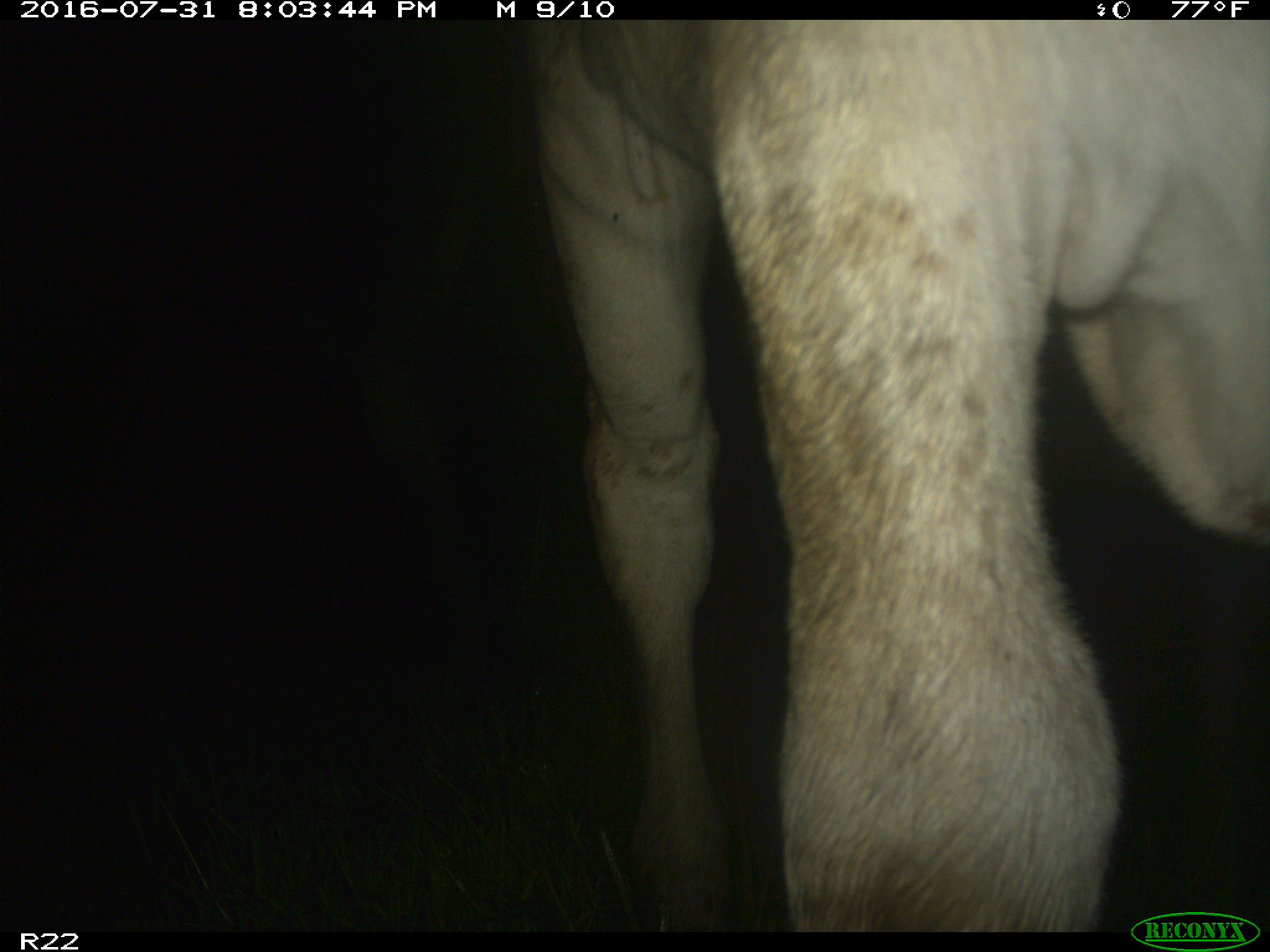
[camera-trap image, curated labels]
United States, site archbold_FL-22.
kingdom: Animalia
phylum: Chordata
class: Mammalia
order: Artiodactyla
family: Bovidae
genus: Bos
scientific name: Bos taurus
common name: domestic cow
Bos taurus (domestic cow).